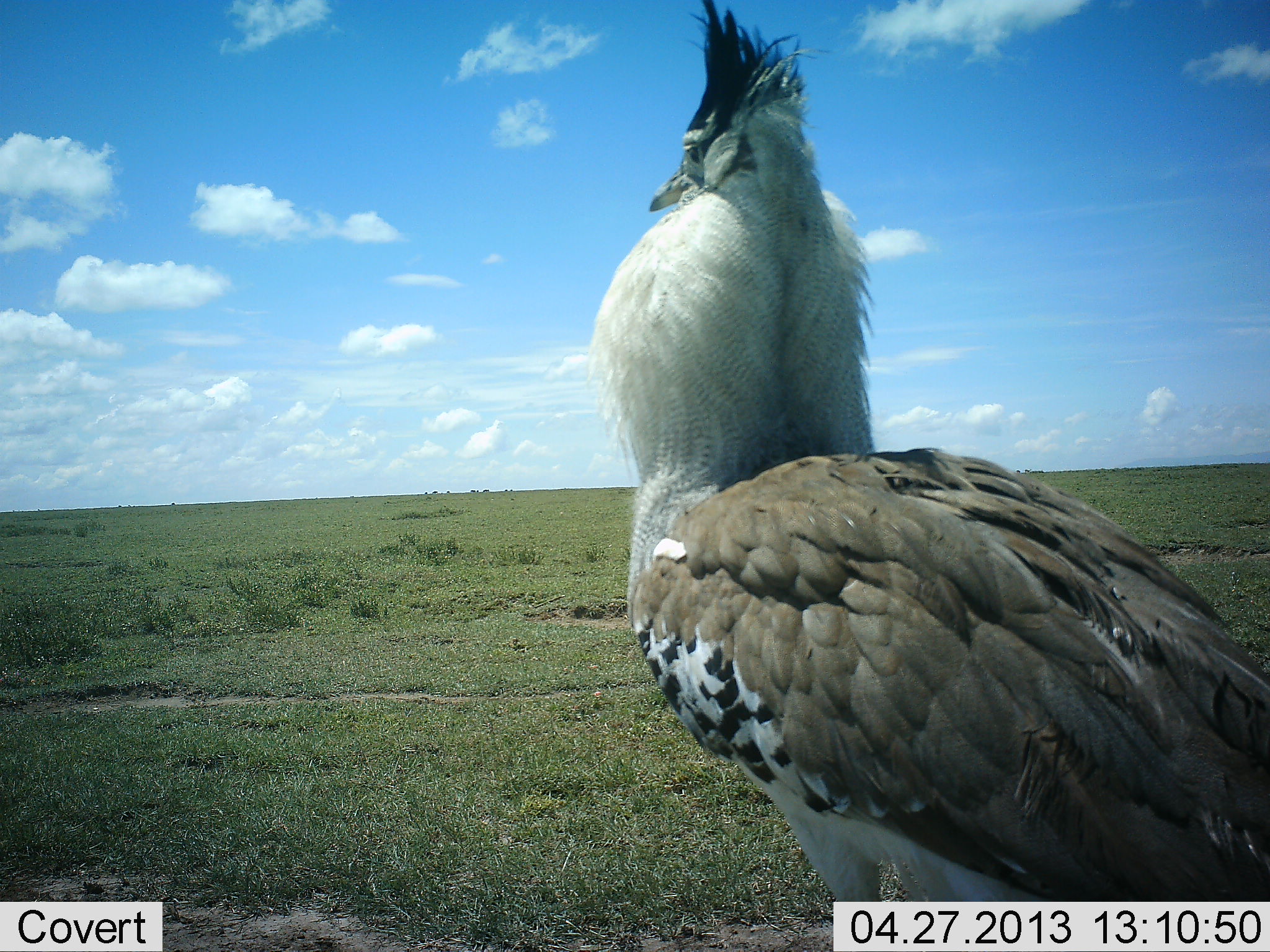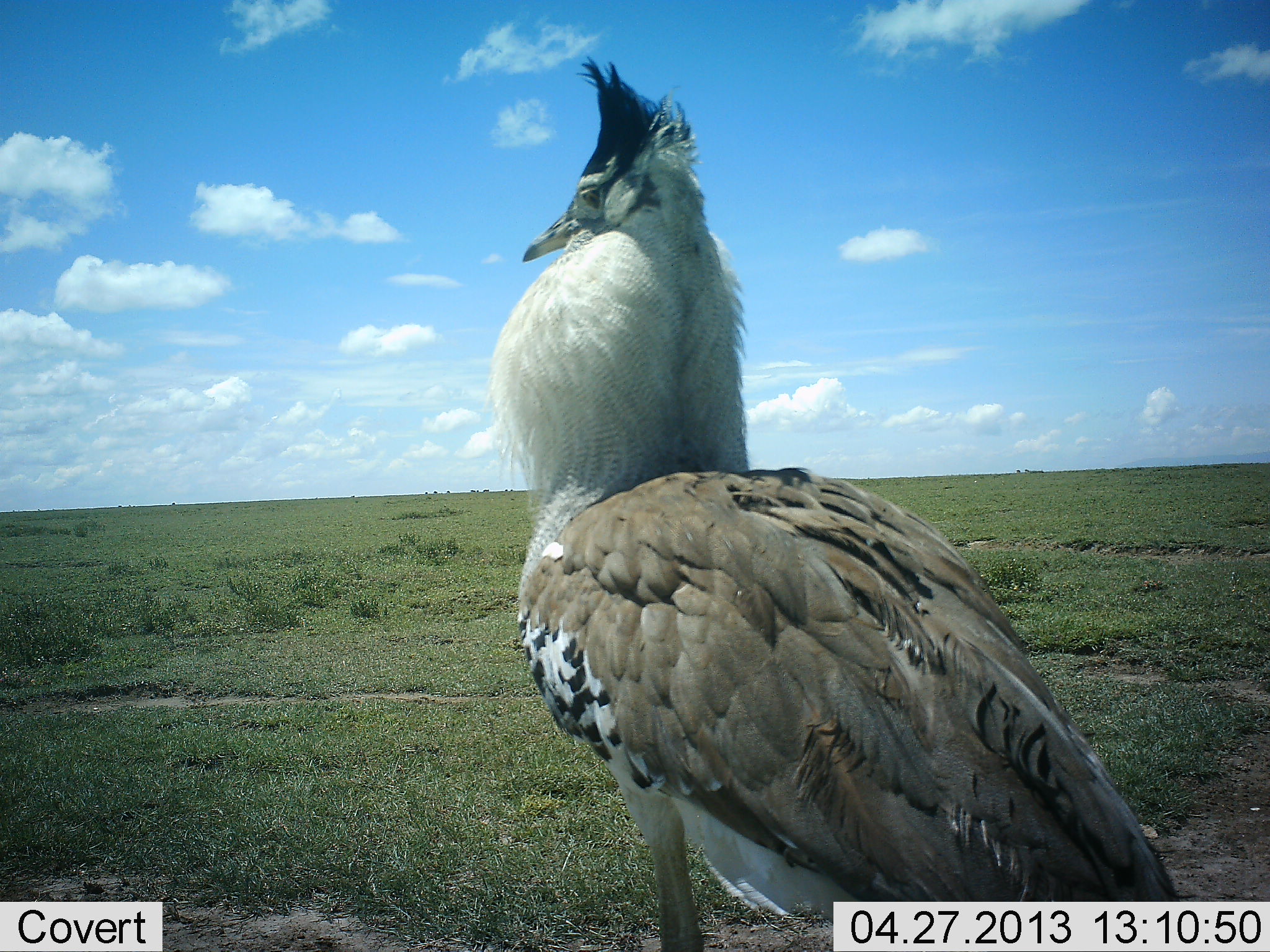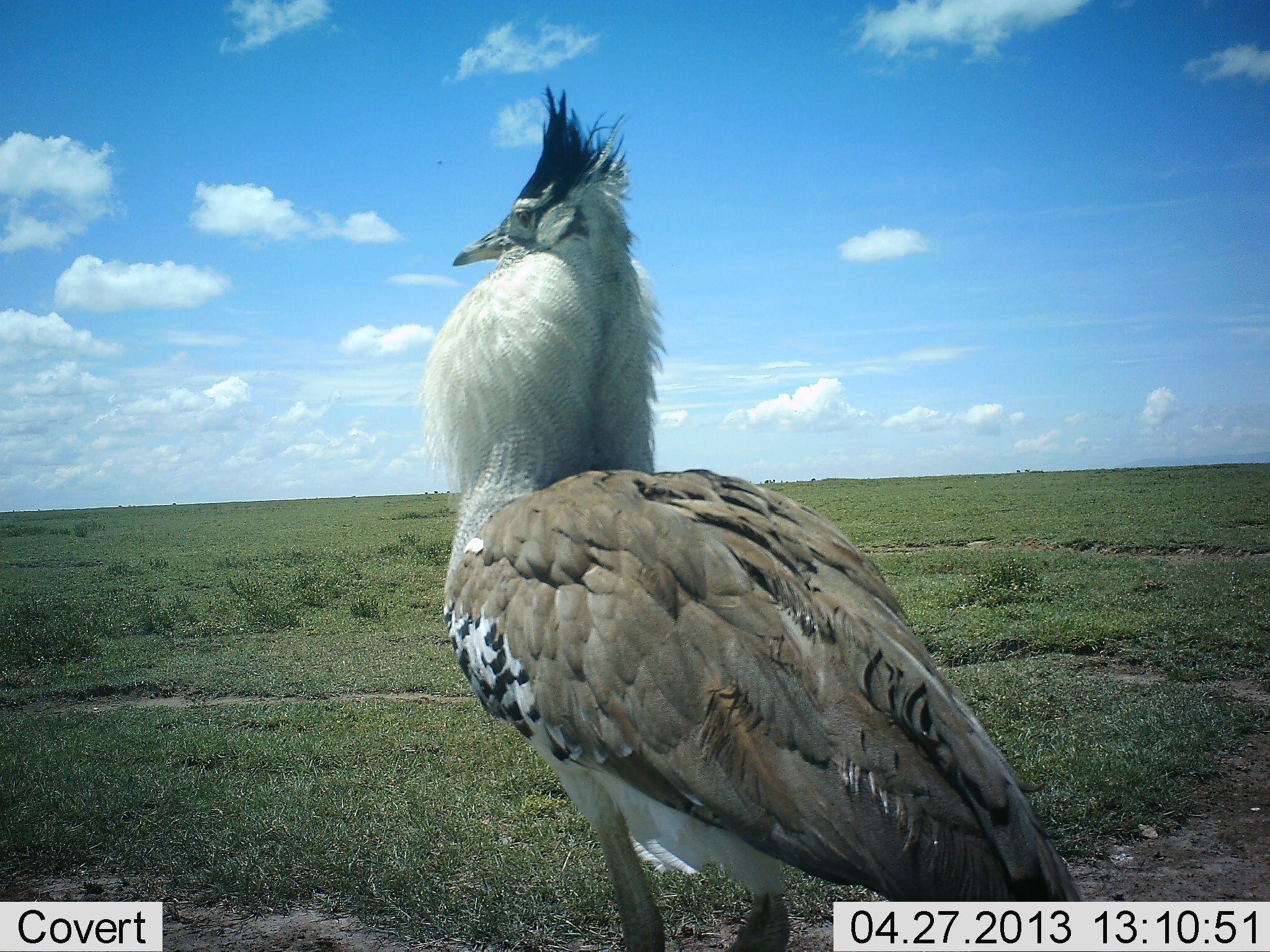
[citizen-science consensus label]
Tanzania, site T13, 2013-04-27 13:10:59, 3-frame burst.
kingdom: Animalia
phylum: Chordata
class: Aves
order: Otidiformes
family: Otididae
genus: Ardeotis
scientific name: Ardeotis kori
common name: kori bustard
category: koribustard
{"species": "koribustard (kori bustard) (Ardeotis kori)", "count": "1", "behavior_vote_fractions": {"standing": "40%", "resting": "0%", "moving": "53%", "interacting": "20%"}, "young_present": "0%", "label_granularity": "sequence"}